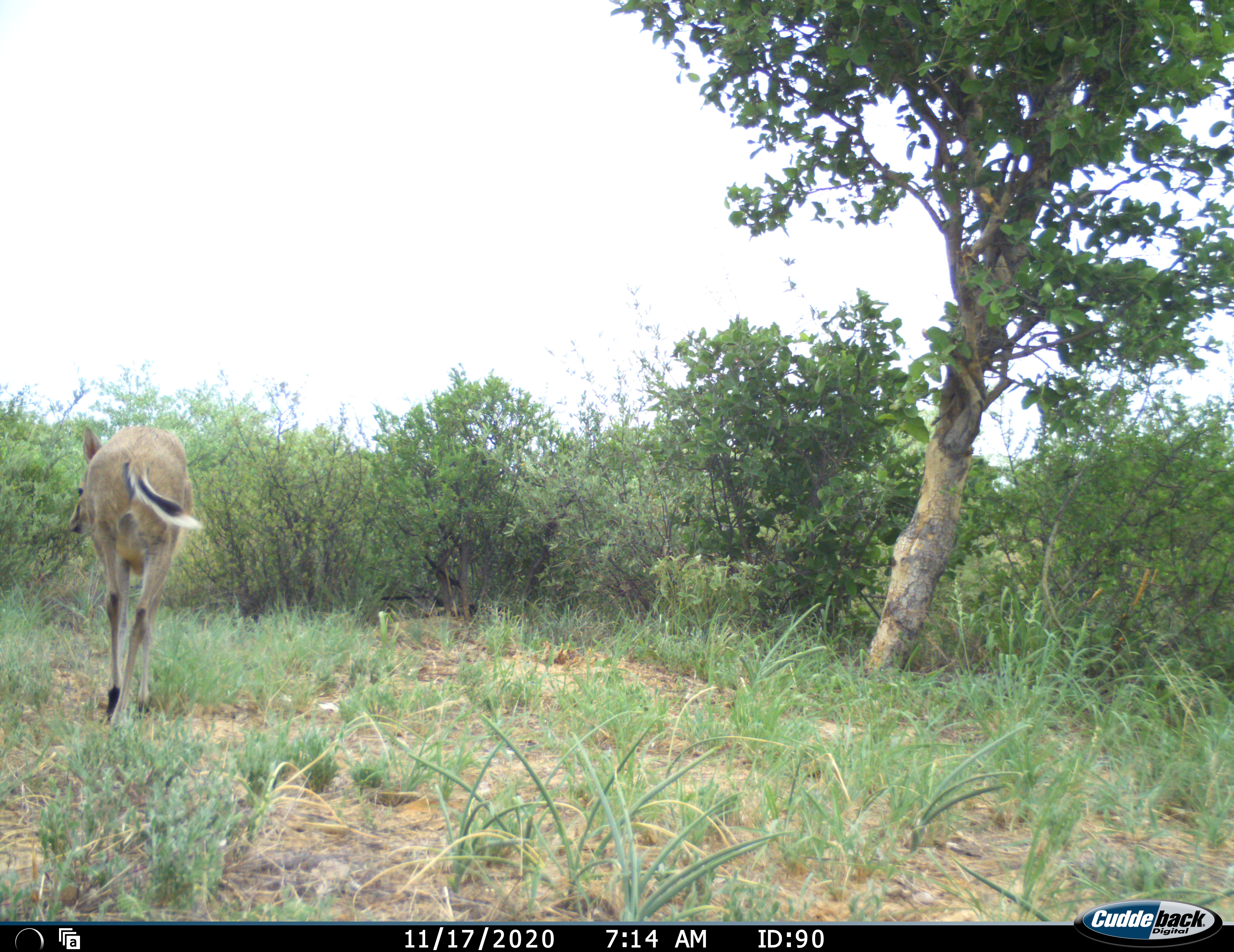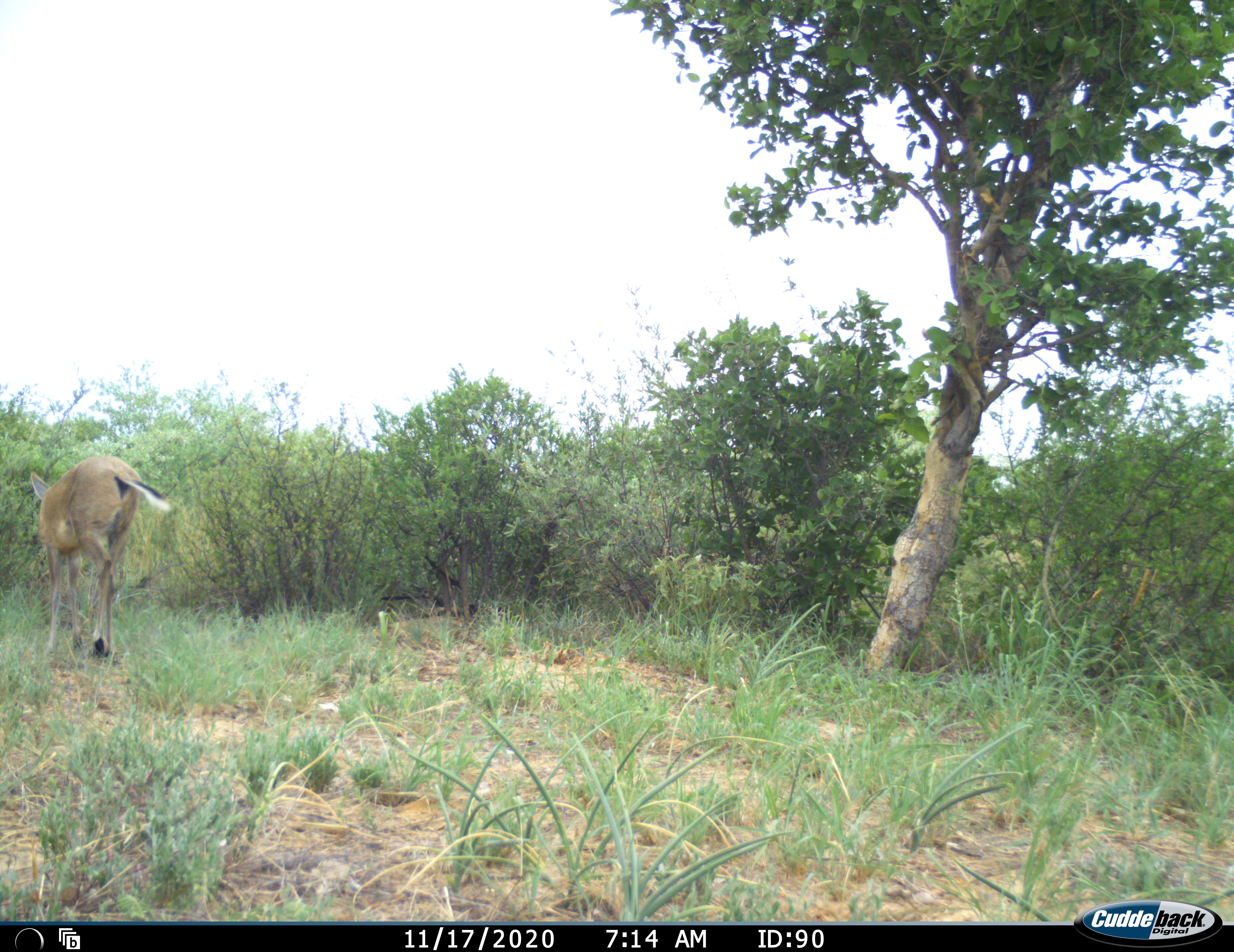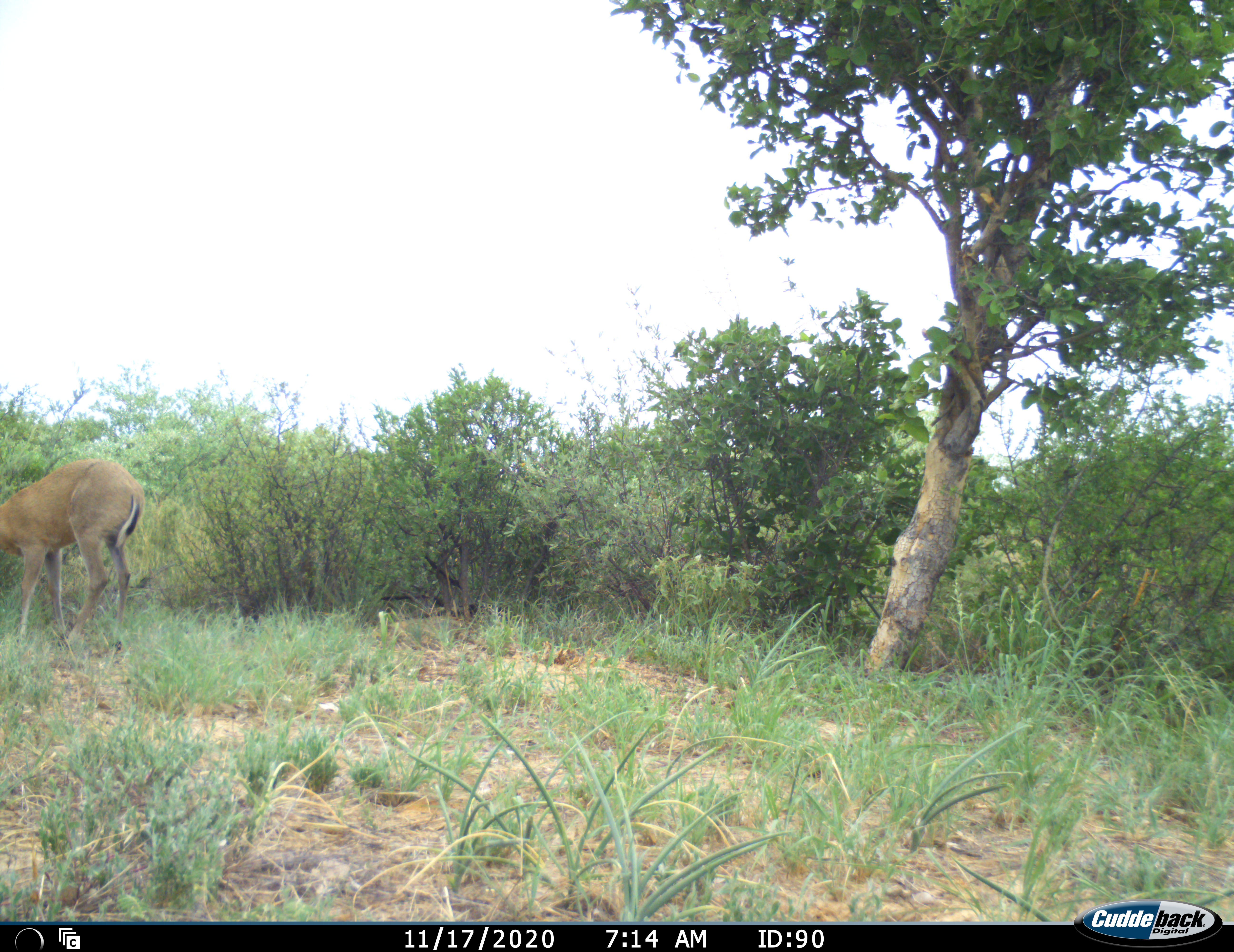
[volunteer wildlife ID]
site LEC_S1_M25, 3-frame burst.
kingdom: Animalia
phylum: Chordata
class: Mammalia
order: Artiodactyla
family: Bovidae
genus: Sylvicapra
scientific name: Sylvicapra grimmia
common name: common duiker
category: duikercommongrey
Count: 1.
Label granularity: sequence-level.